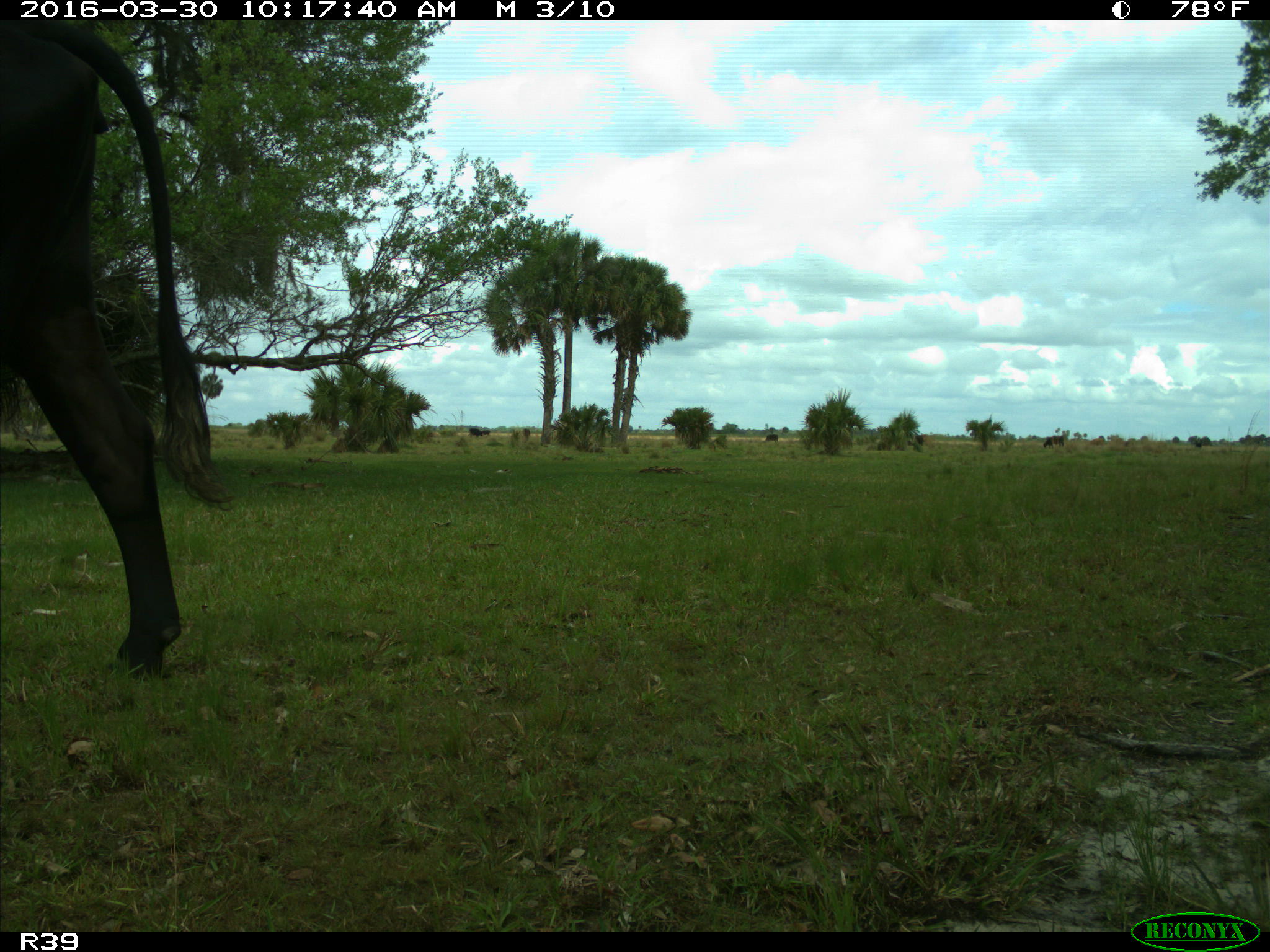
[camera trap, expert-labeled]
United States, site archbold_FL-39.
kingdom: Animalia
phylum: Chordata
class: Mammalia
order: Artiodactyla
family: Bovidae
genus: Bos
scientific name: Bos taurus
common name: domestic cow